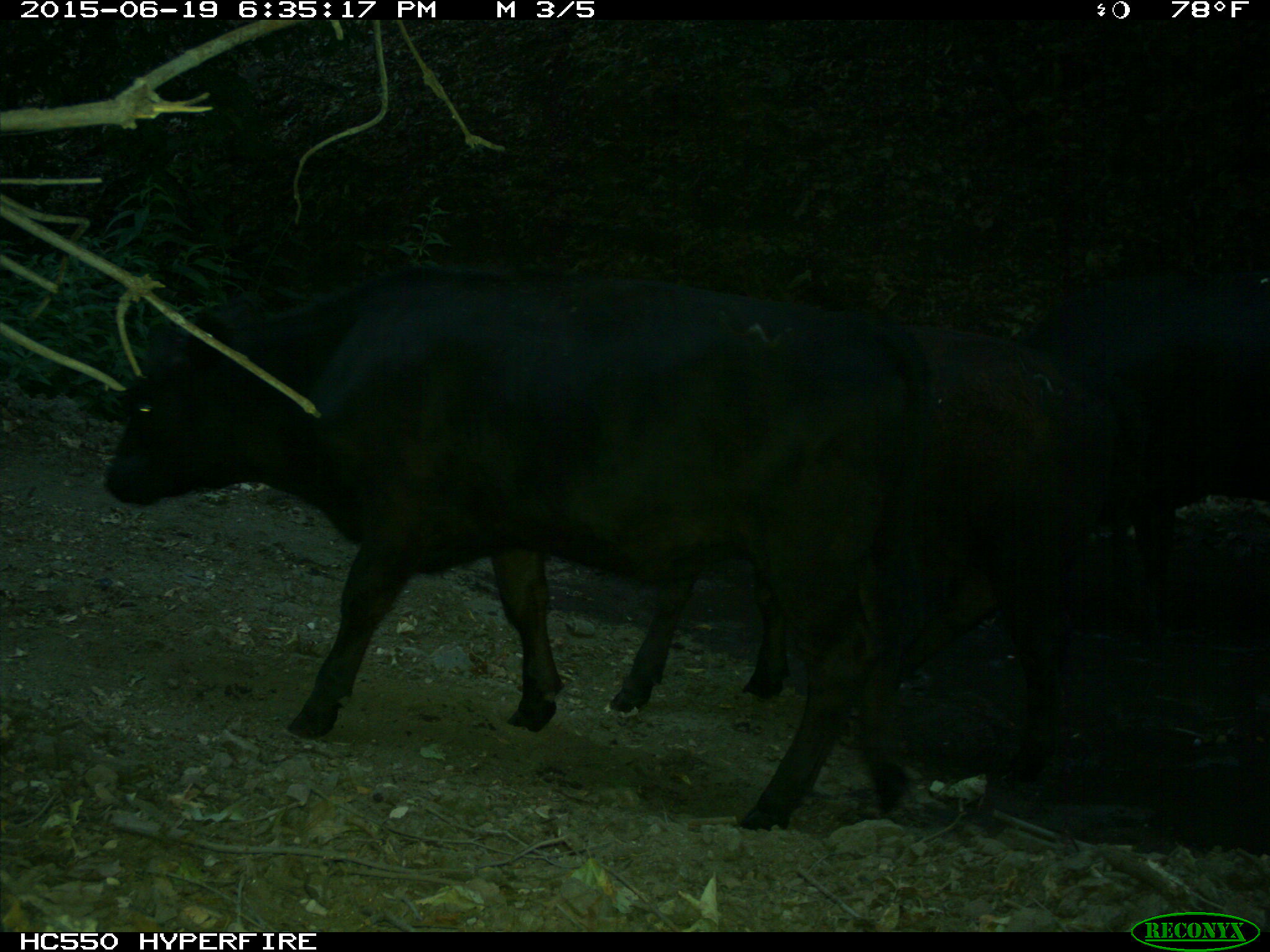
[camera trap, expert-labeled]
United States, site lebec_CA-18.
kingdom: Animalia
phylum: Chordata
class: Mammalia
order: Artiodactyla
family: Bovidae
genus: Bos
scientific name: Bos taurus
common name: domestic cow